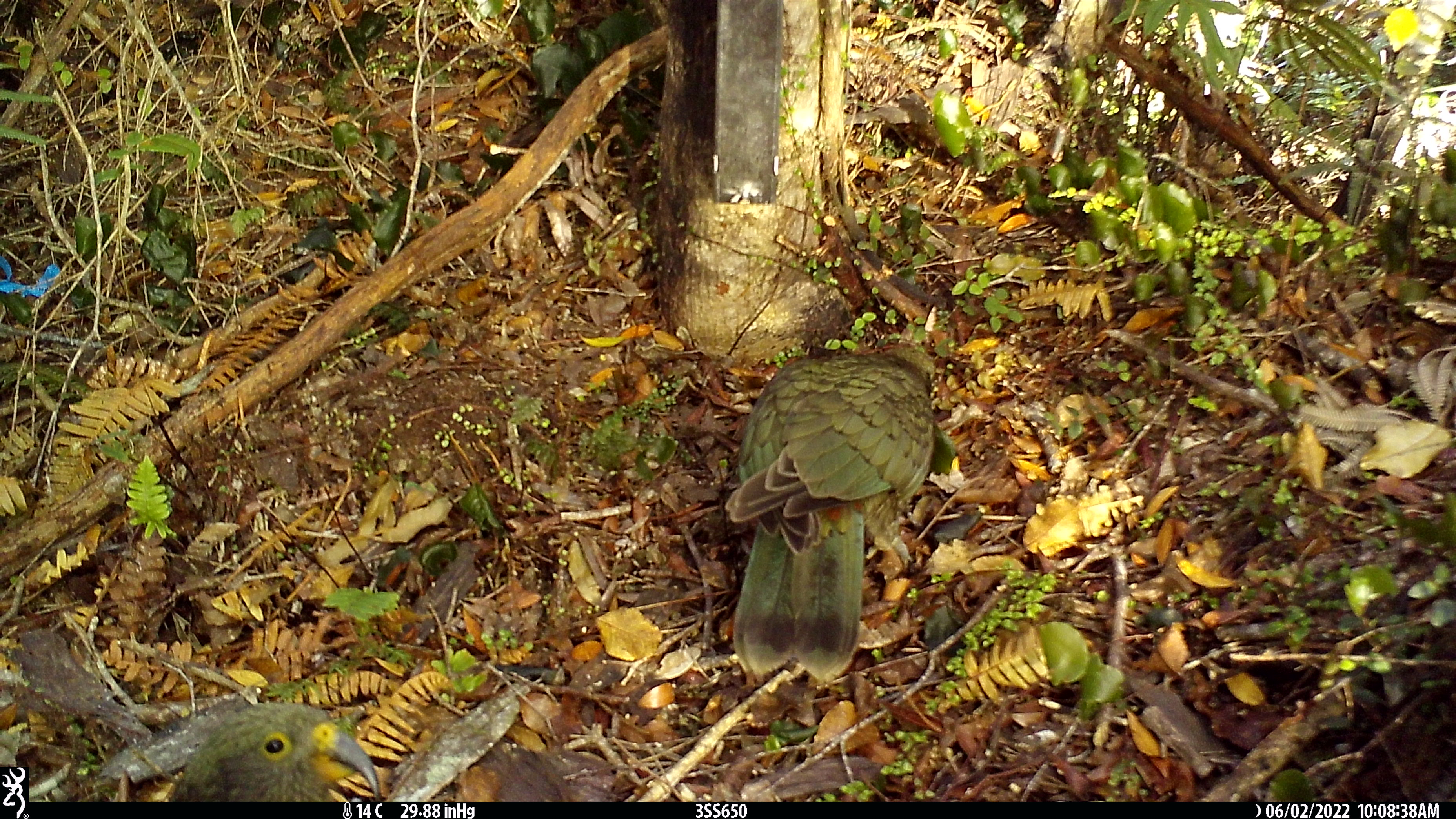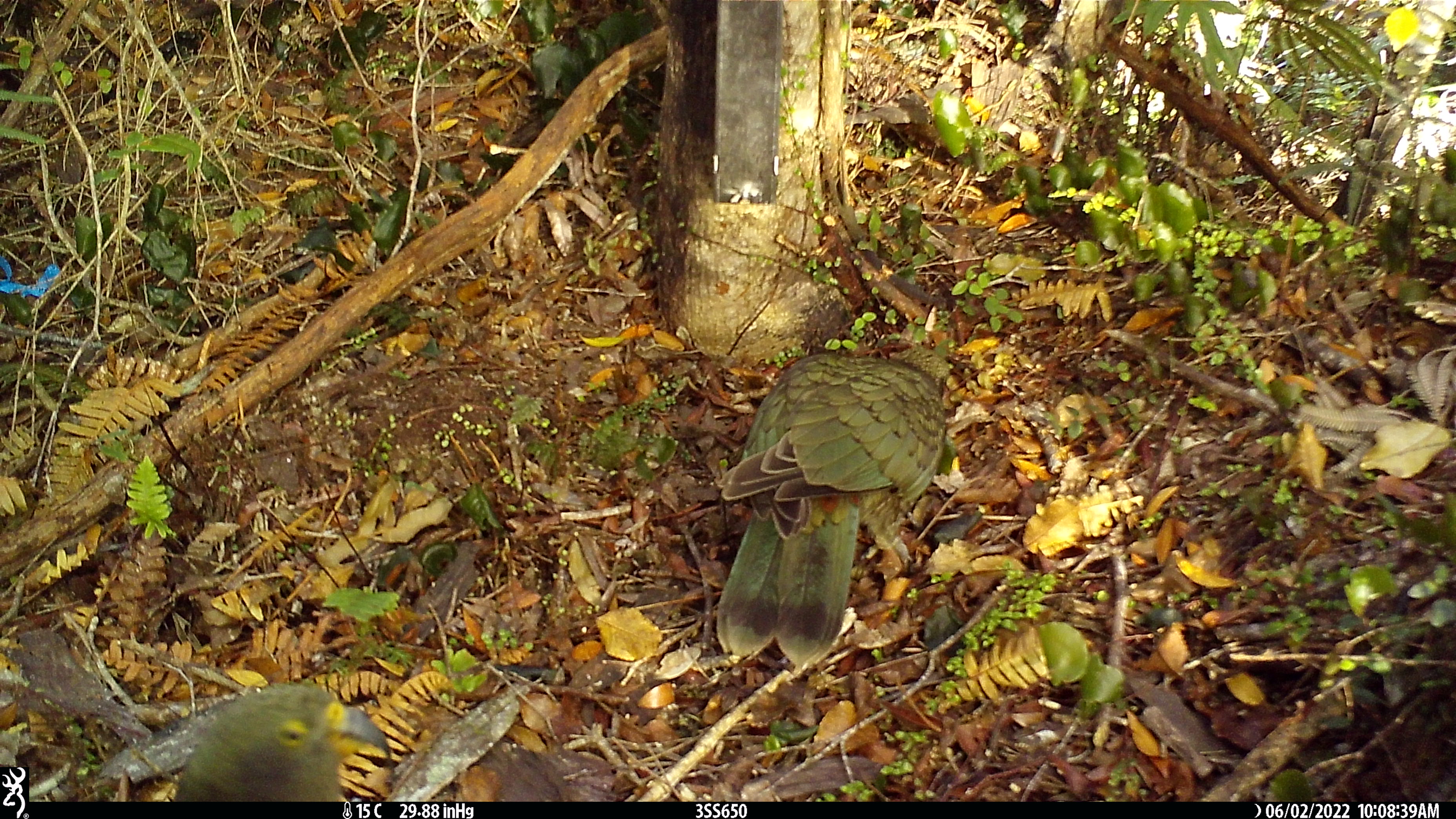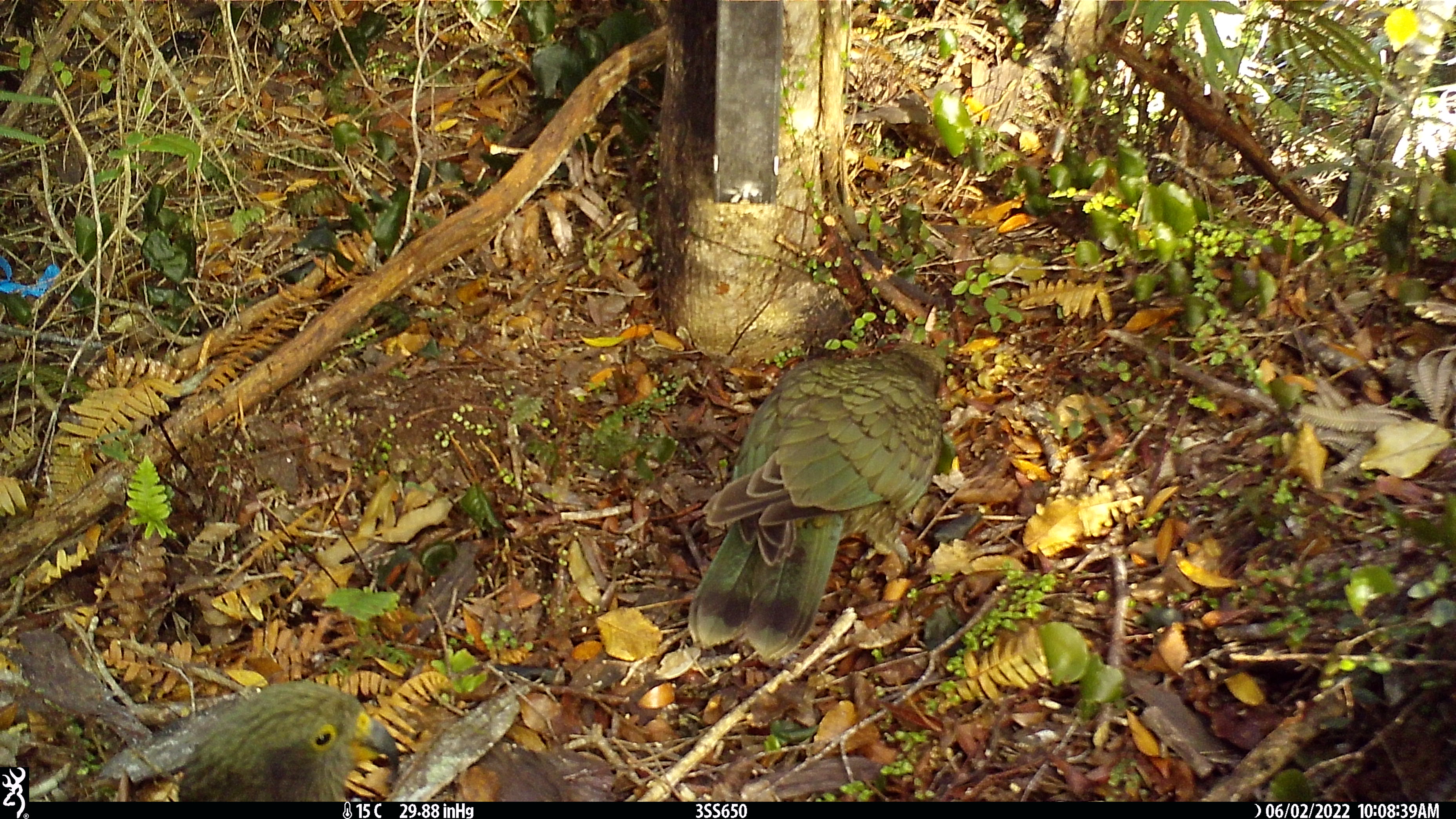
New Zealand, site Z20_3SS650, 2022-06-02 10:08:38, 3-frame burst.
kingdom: Animalia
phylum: Chordata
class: Aves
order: Psittaciformes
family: Strigopidae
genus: Nestor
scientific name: Nestor notabilis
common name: kea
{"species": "kea (Nestor notabilis)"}